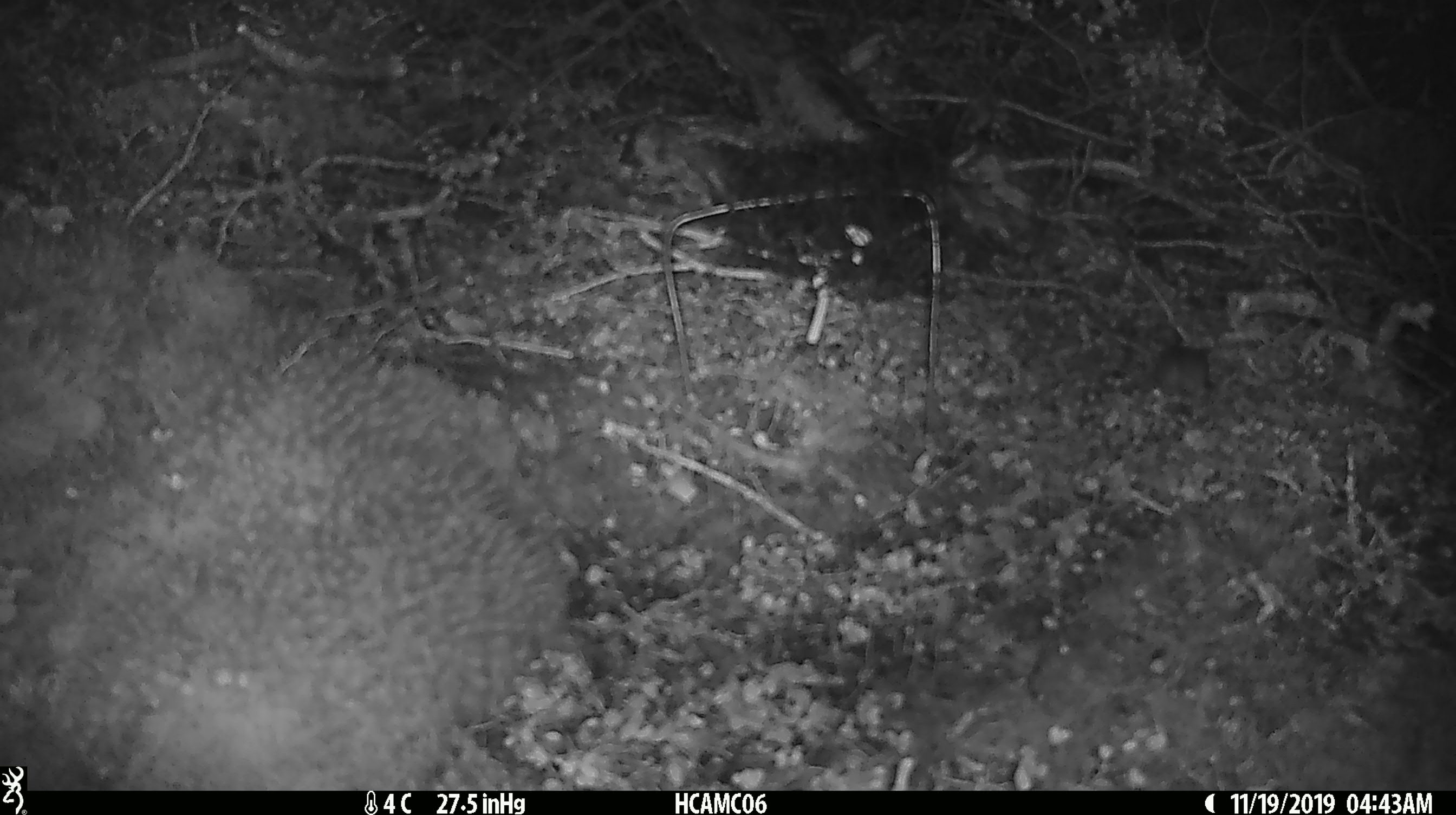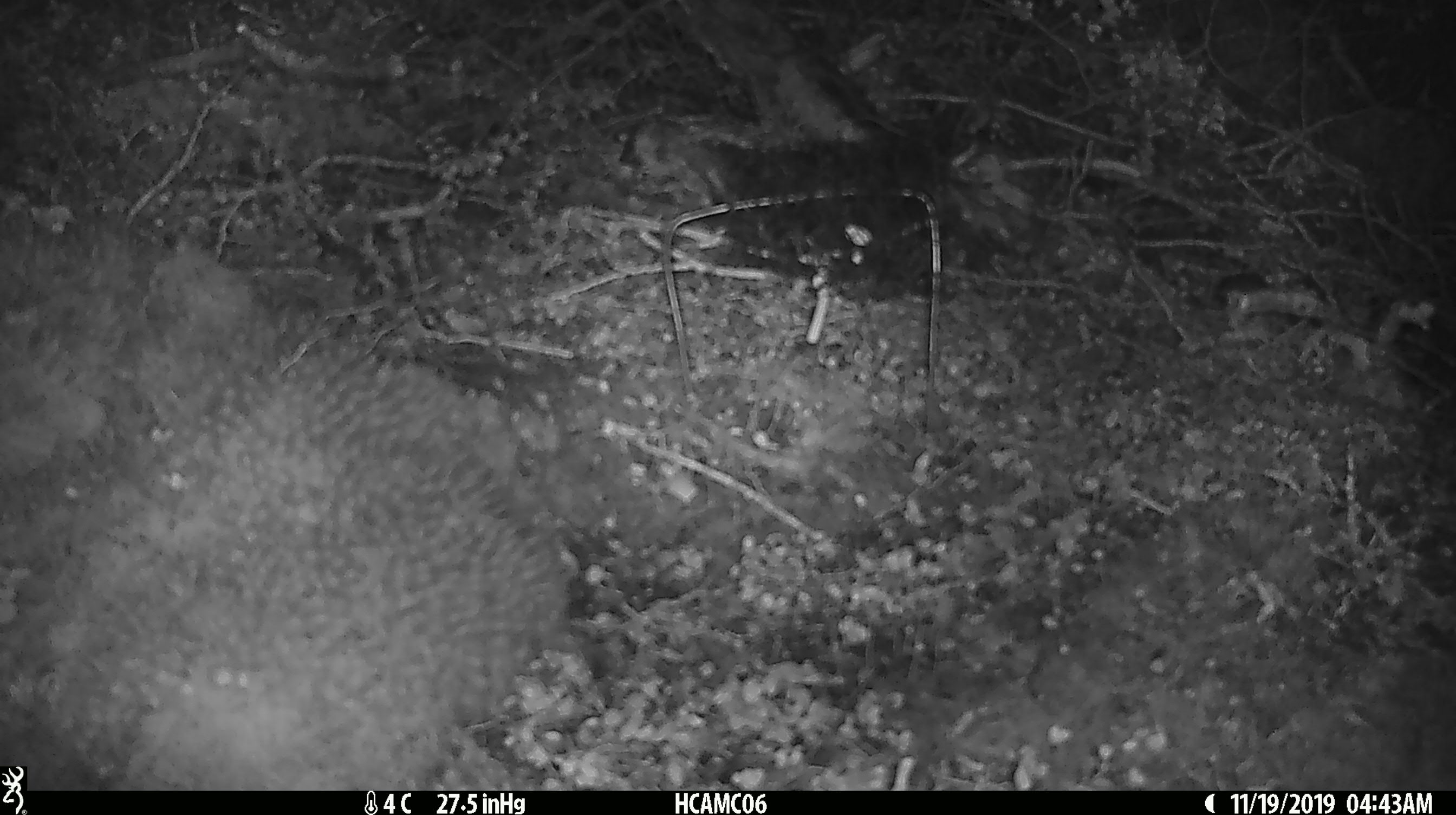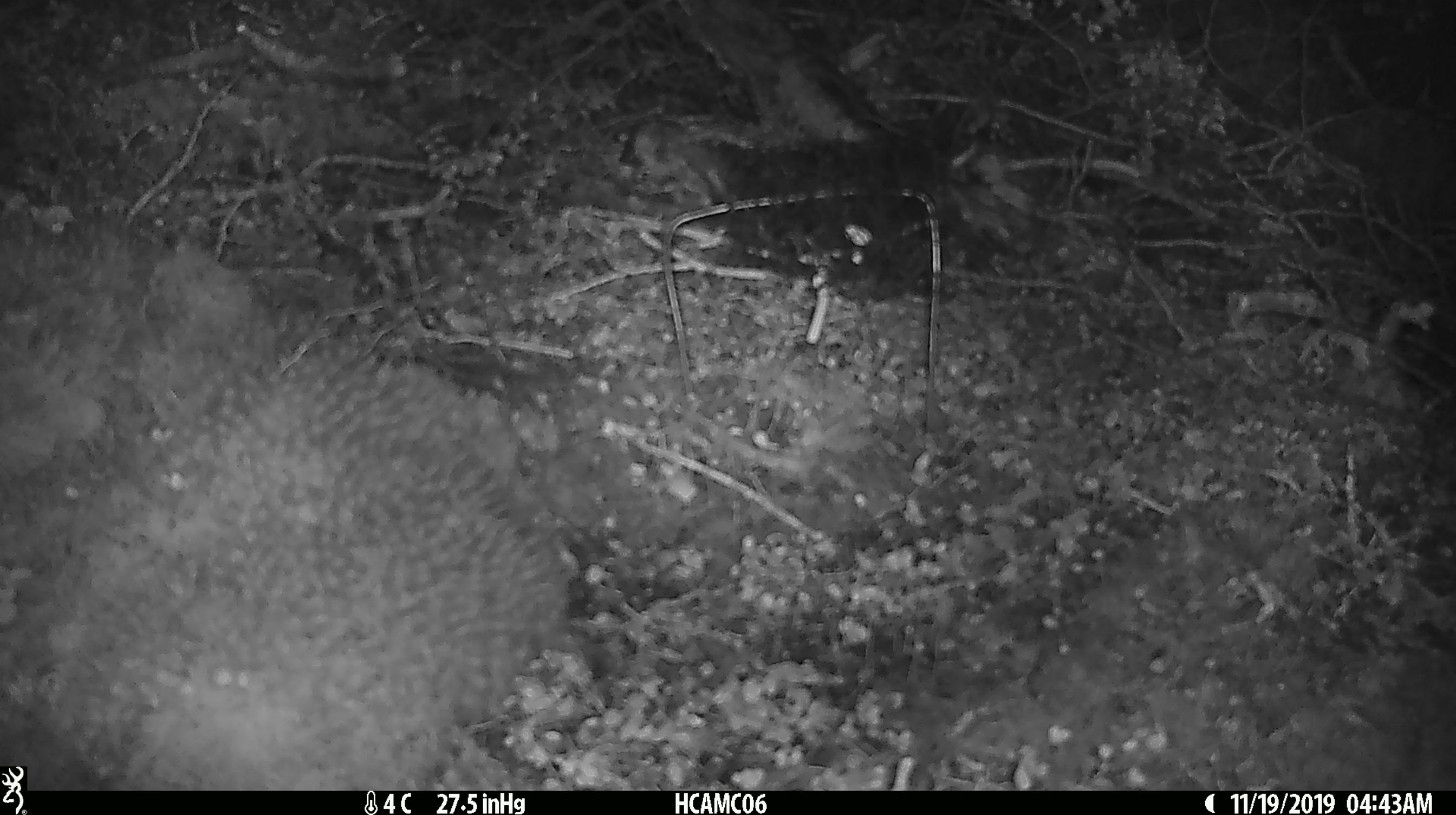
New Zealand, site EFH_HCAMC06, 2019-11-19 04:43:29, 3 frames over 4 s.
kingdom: Animalia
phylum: Chordata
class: Mammalia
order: Rodentia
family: Muridae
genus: Mus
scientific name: Mus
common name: mouse